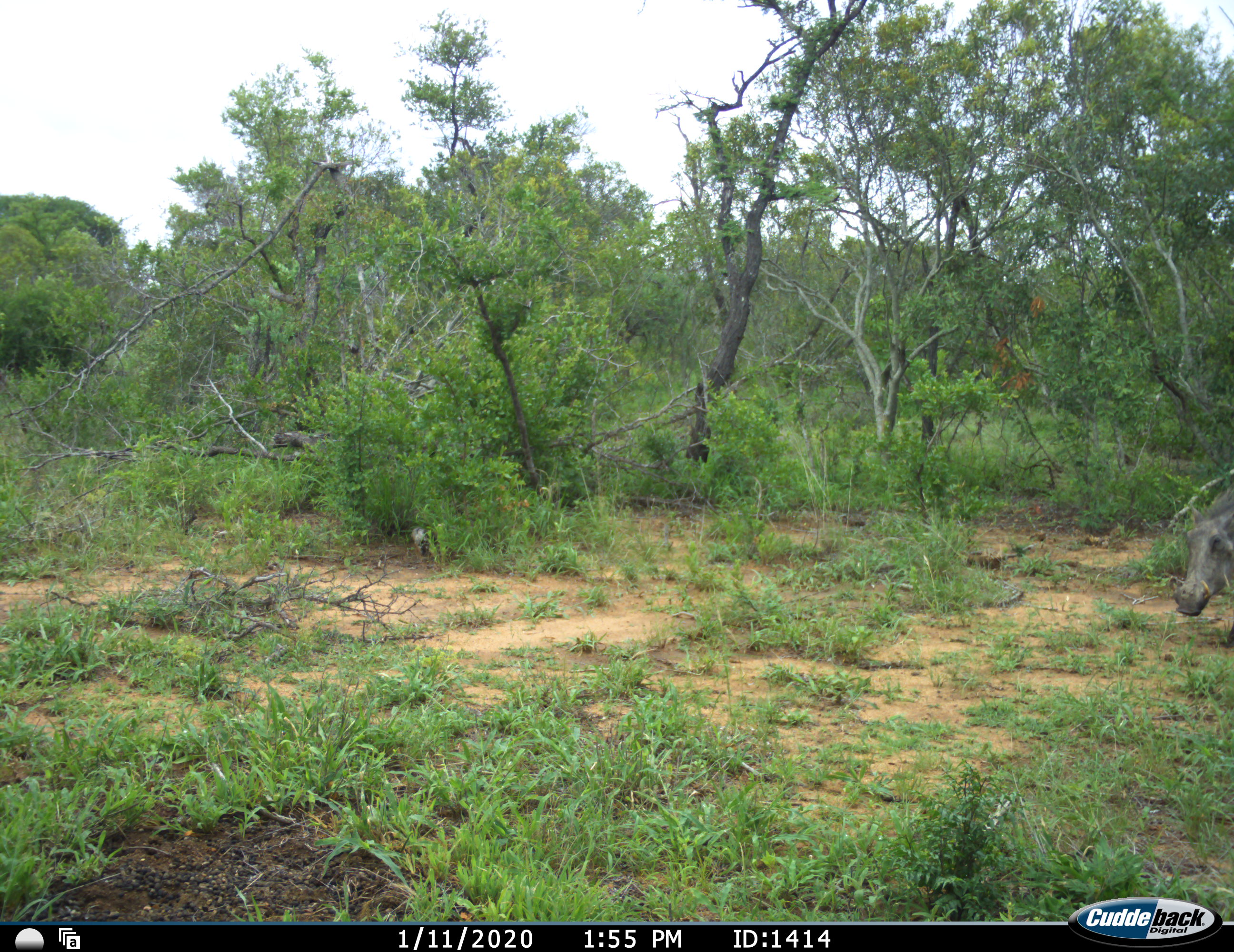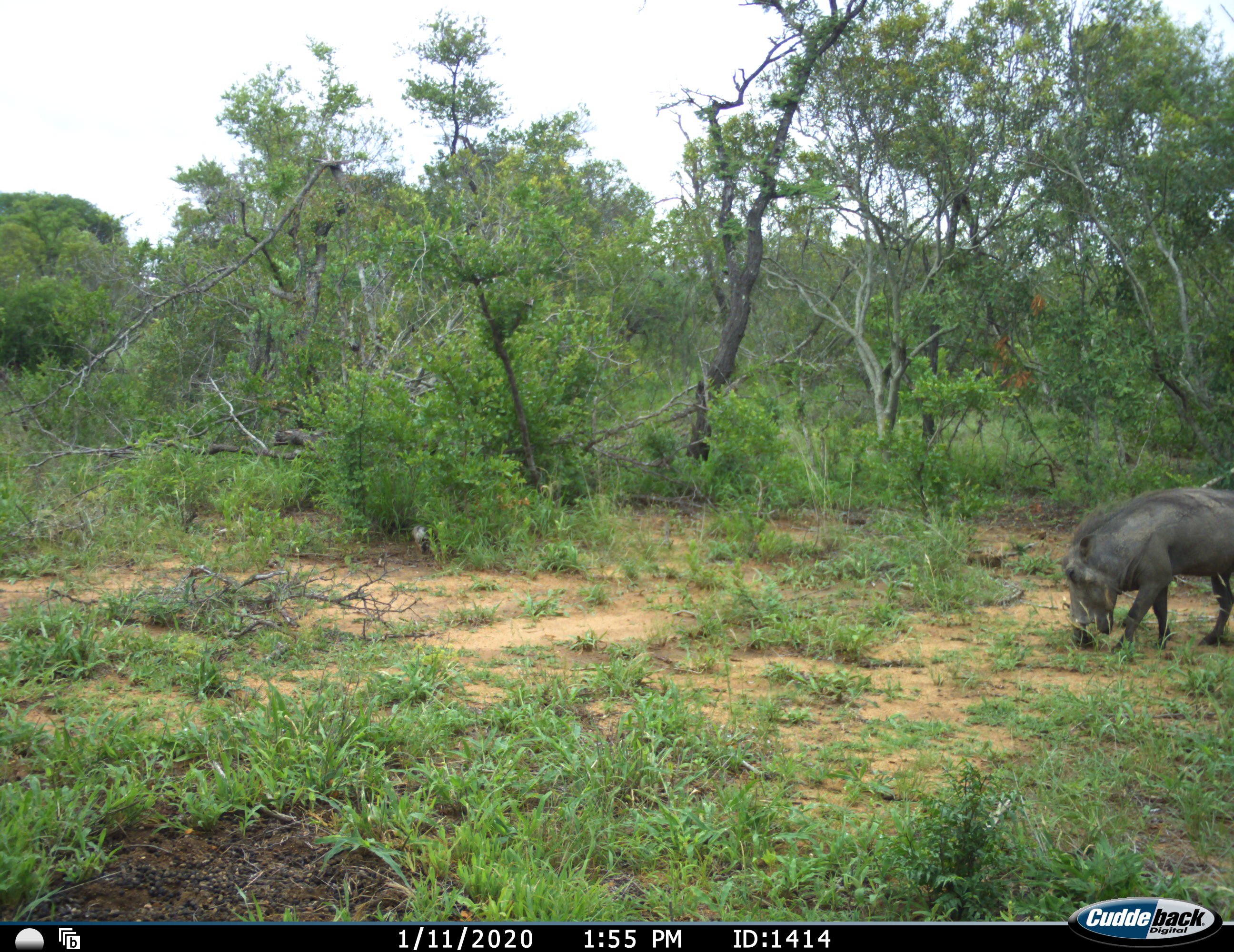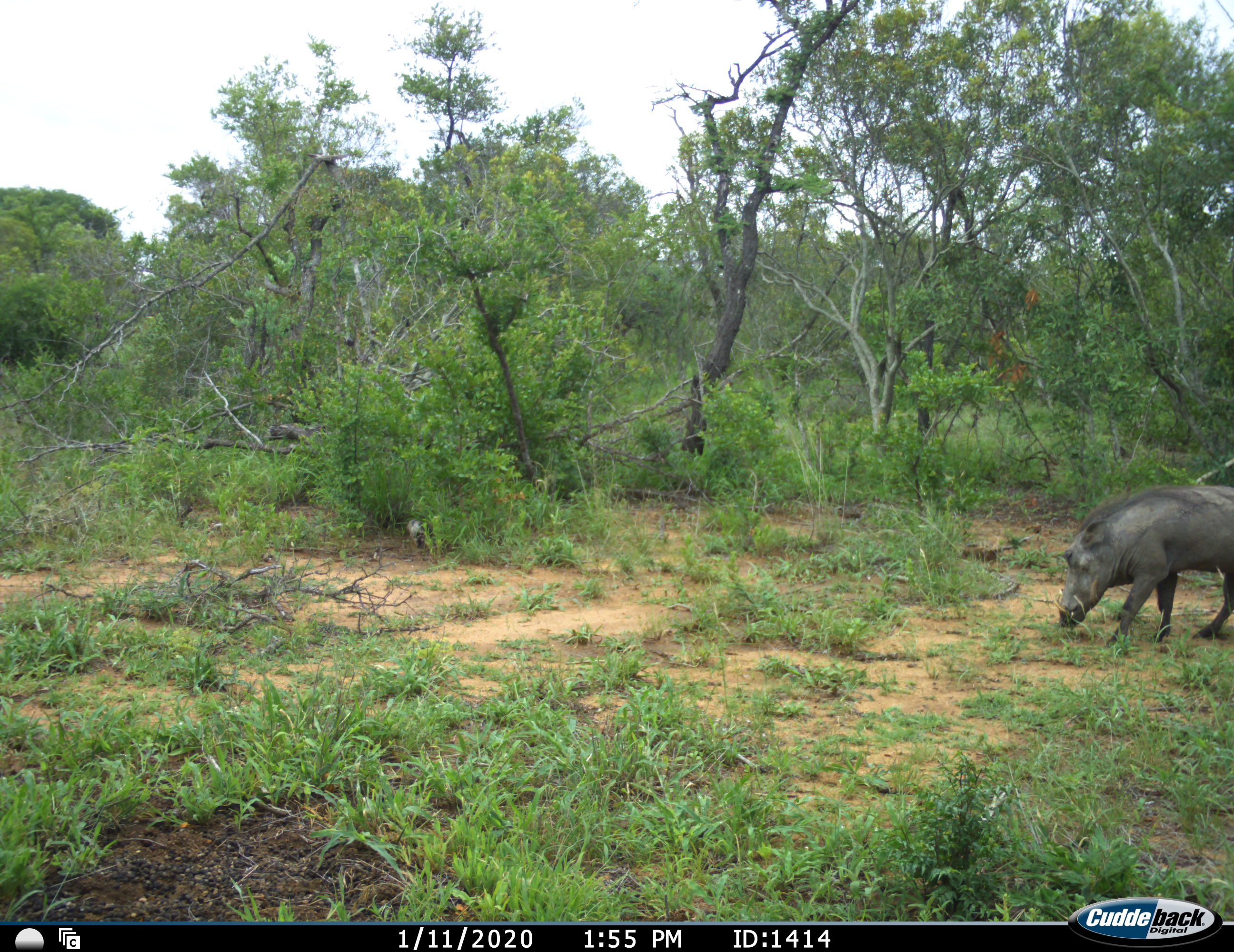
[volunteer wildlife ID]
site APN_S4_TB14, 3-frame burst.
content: unidentified animal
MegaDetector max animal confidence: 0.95